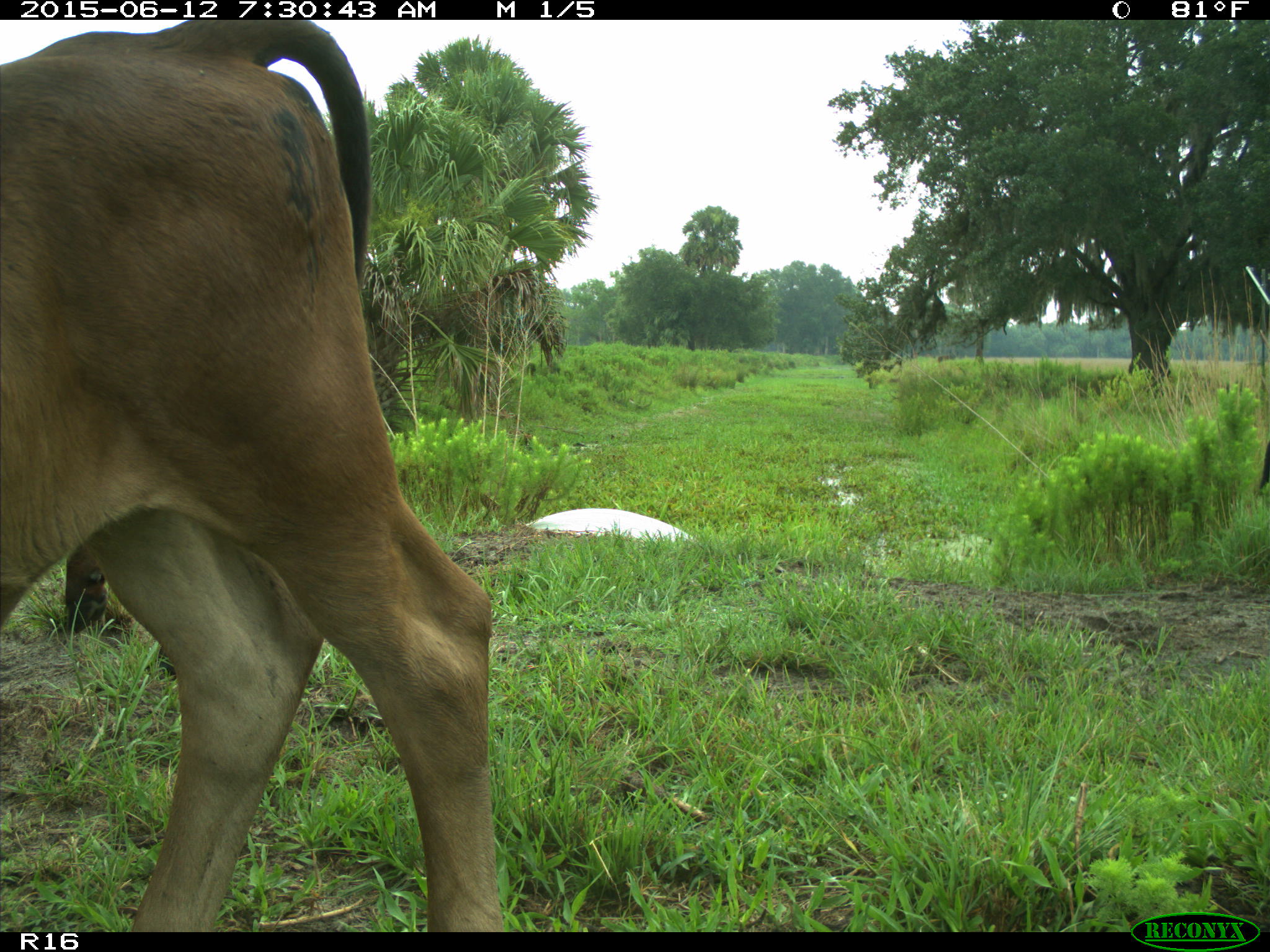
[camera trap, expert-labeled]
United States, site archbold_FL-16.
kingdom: Animalia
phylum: Chordata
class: Mammalia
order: Artiodactyla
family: Bovidae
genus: Bos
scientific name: Bos taurus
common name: domestic cow